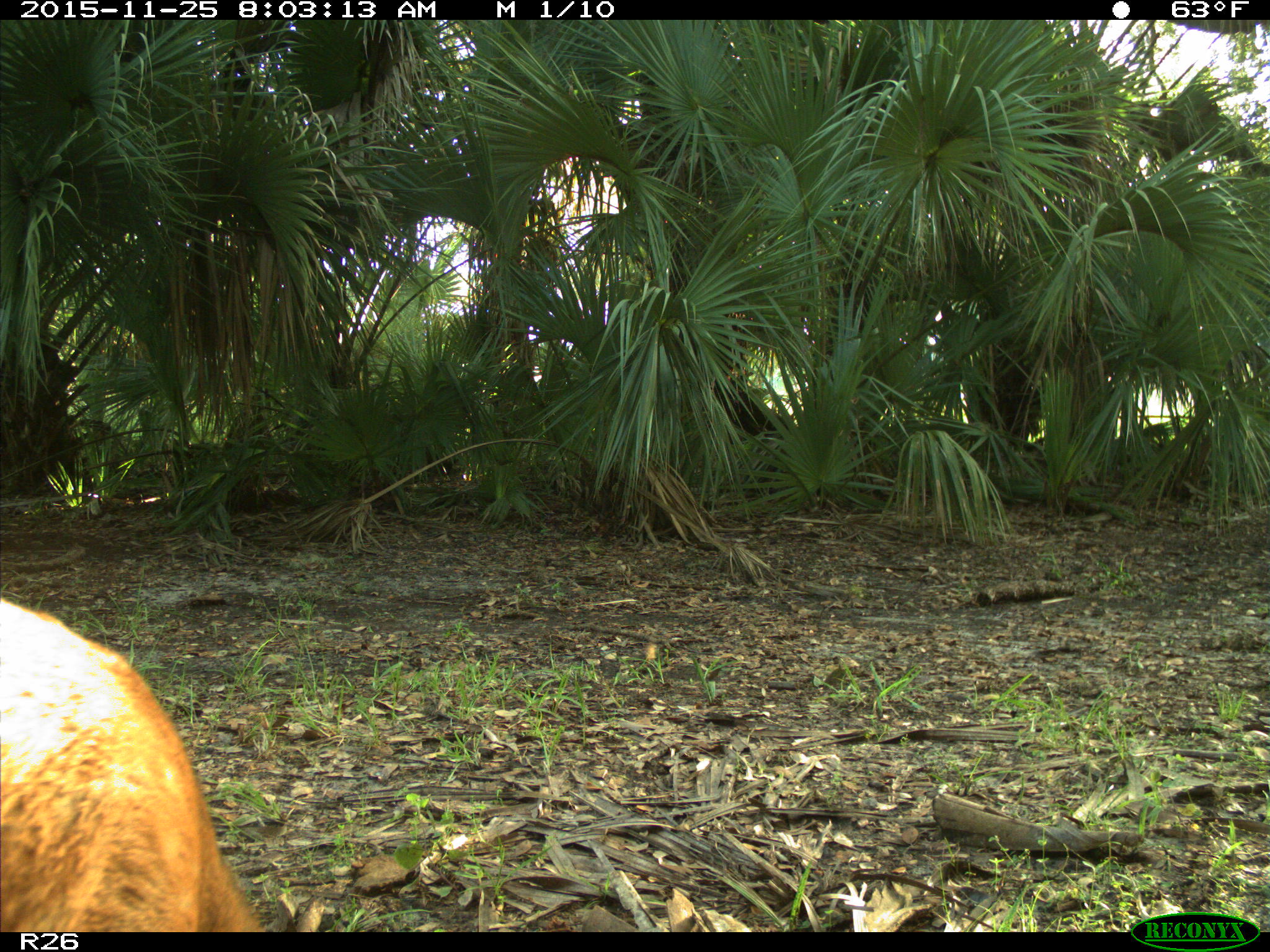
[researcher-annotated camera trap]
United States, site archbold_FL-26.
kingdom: Animalia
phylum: Chordata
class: Mammalia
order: Artiodactyla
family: Cervidae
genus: Odocoileus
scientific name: Odocoileus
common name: deer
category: unidentified deer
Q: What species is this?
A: Unidentified deer (deer) (Odocoileus).